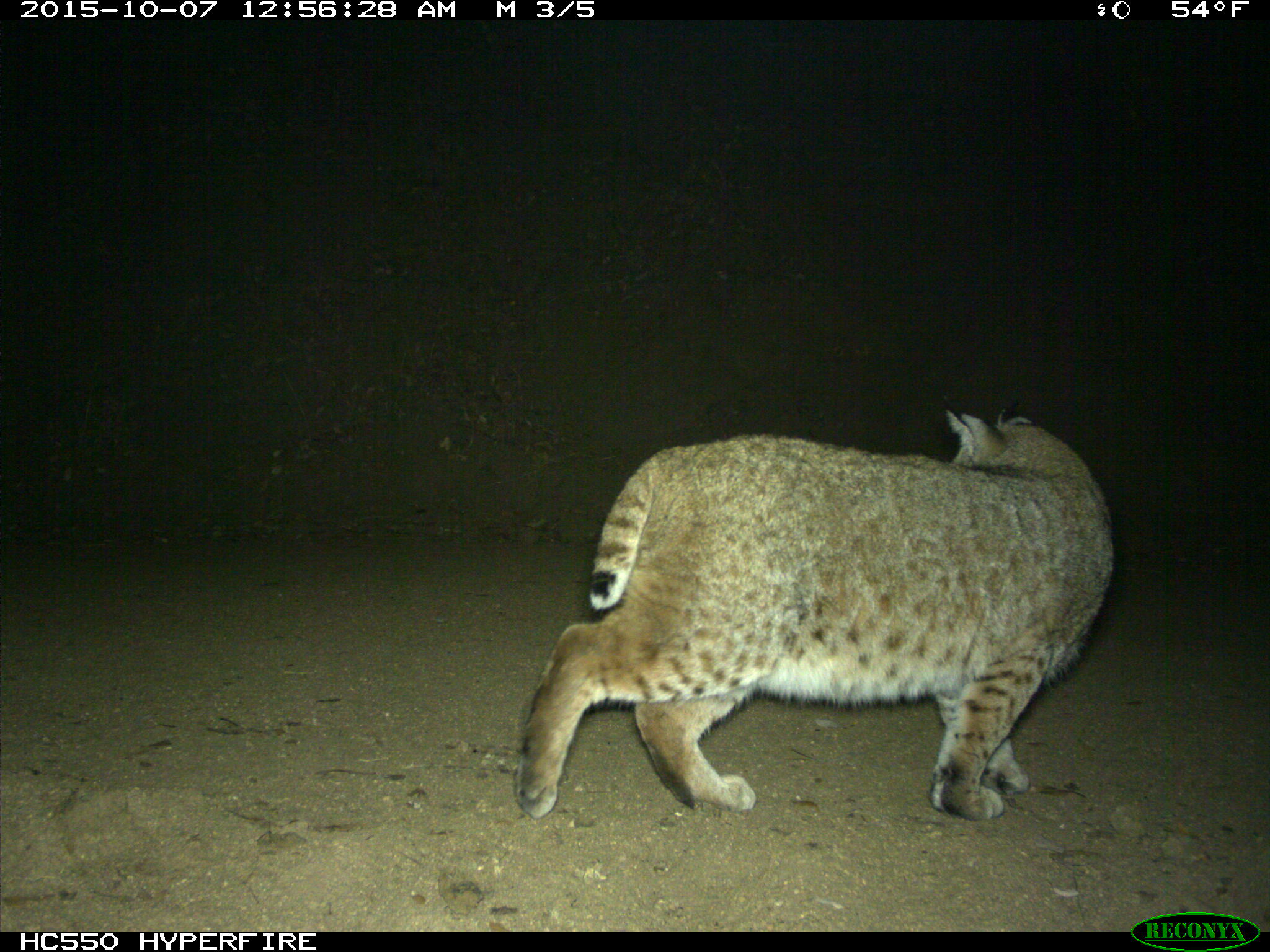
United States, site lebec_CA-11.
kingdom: Animalia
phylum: Chordata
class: Mammalia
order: Carnivora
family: Felidae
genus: Lynx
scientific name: Lynx rufus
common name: bobcat